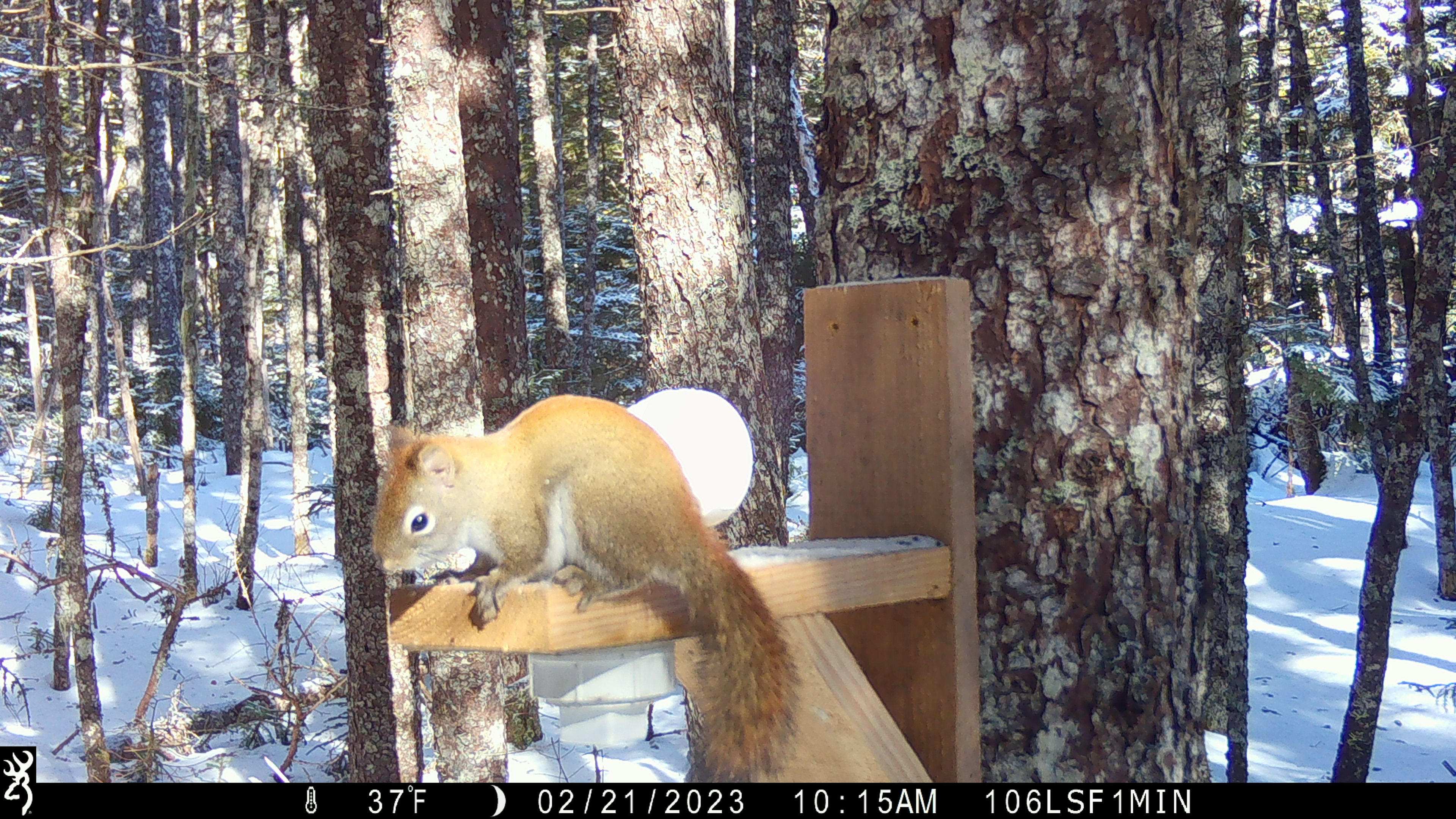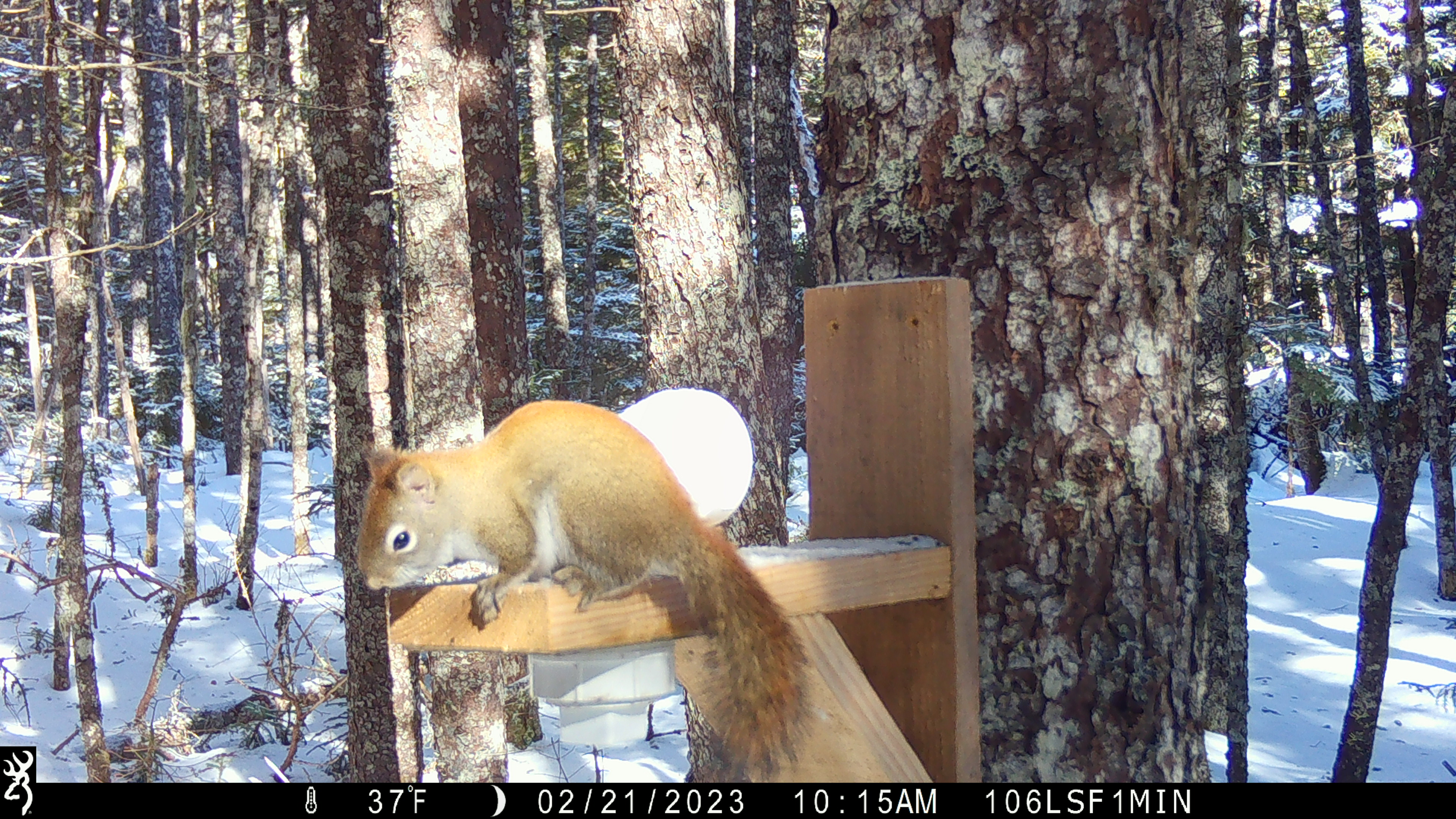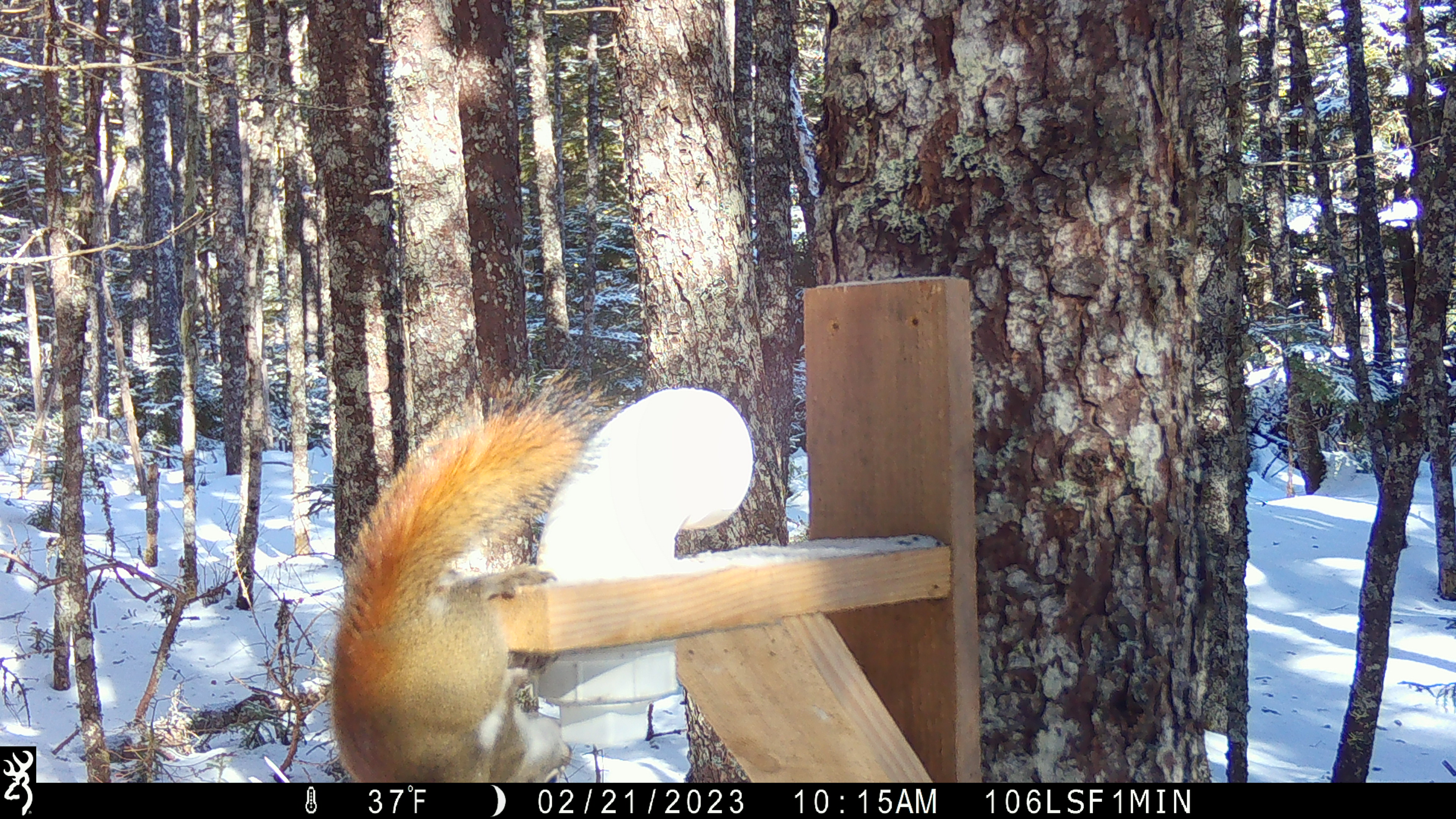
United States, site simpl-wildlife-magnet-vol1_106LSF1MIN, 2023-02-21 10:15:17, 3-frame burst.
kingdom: Animalia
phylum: Chordata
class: Mammalia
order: Rodentia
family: Sciuridae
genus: Tamiasciurus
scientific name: Tamiasciurus hudsonicus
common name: red squirrel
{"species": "red squirrel (Tamiasciurus hudsonicus)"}